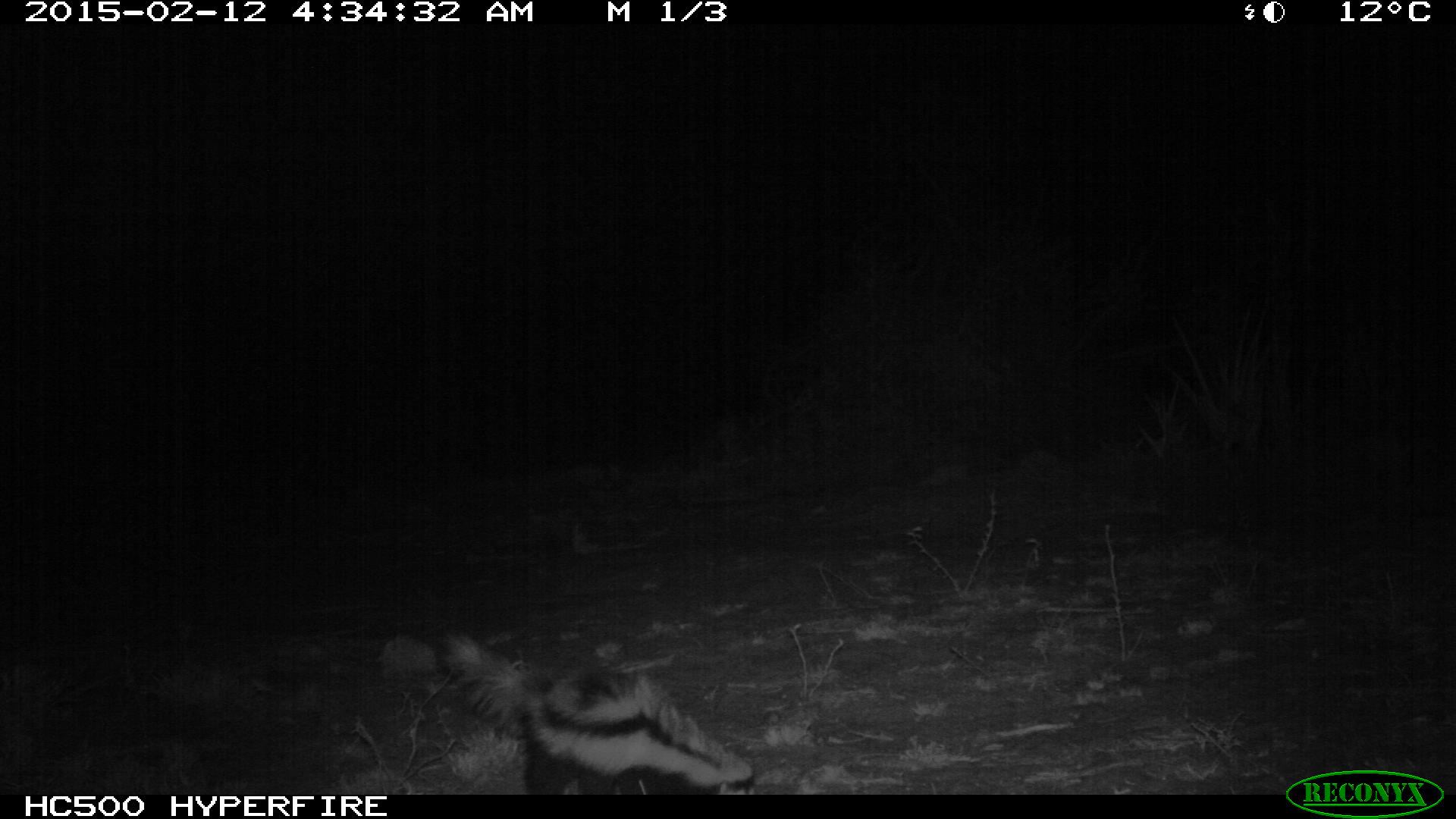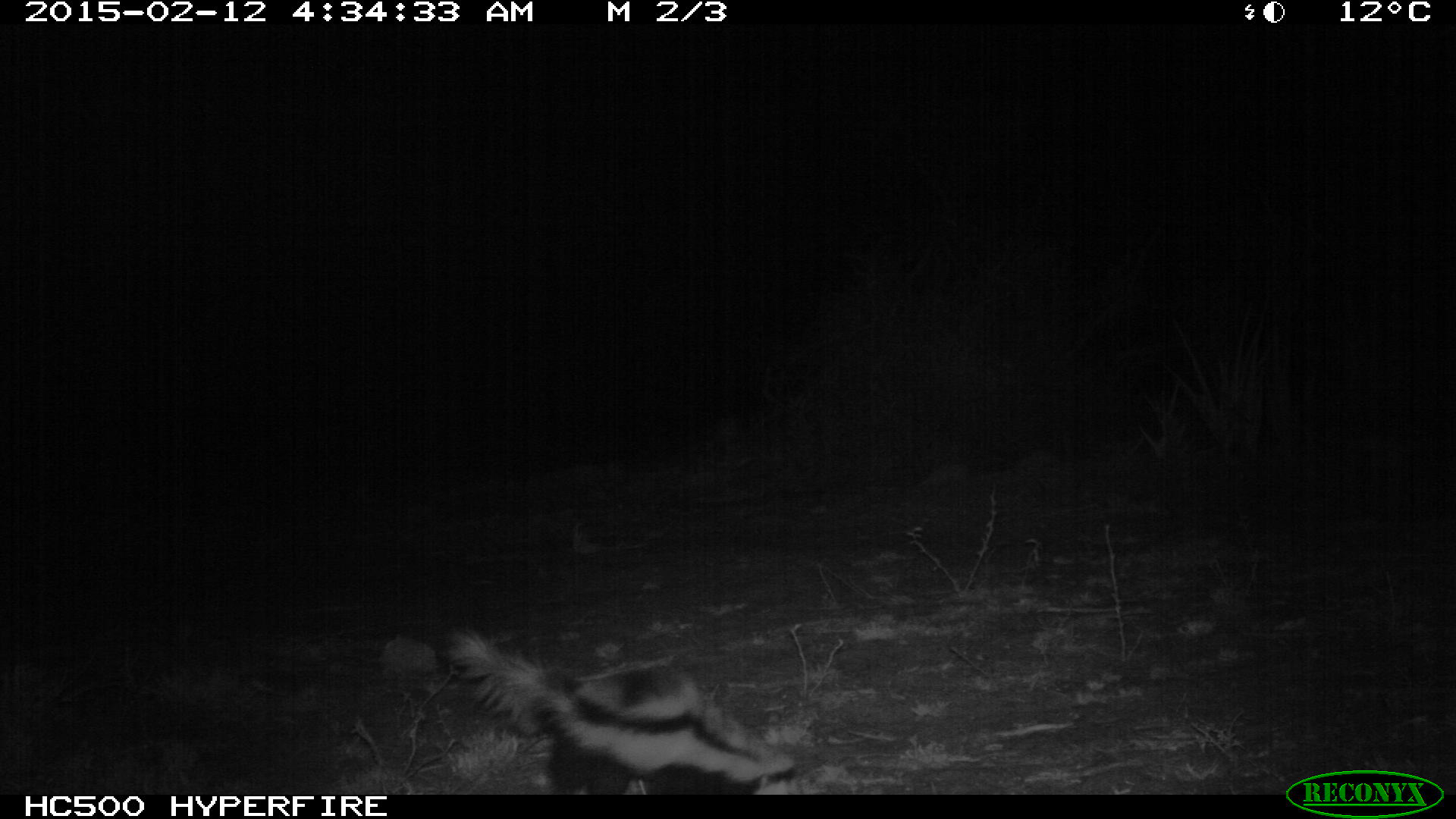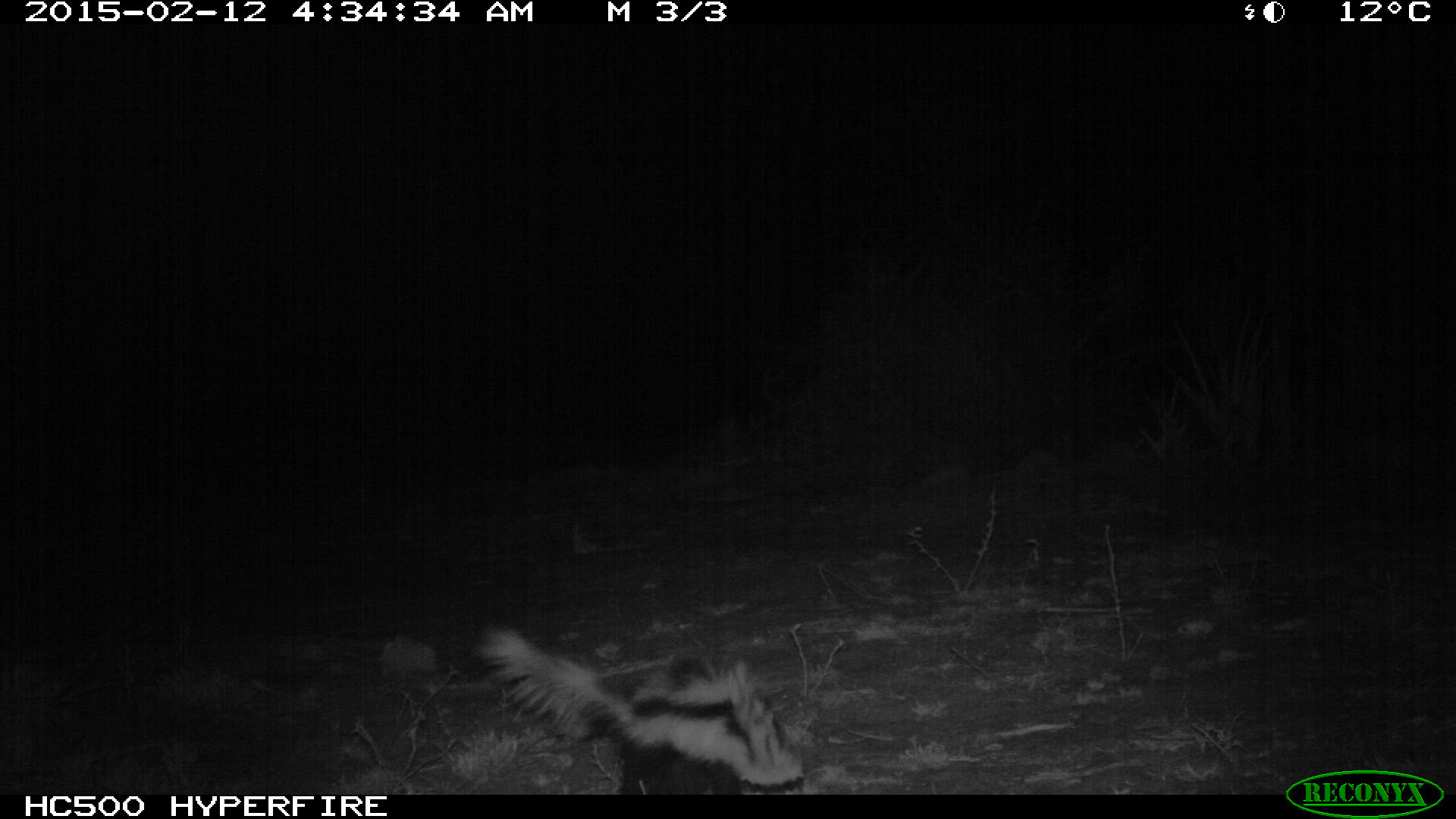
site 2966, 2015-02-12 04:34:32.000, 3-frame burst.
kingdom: Animalia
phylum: Chordata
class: Mammalia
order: Carnivora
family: Mustelidae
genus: Ictonyx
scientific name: Ictonyx striatus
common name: zorilla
Ictonyx striatus (zorilla), count 1.